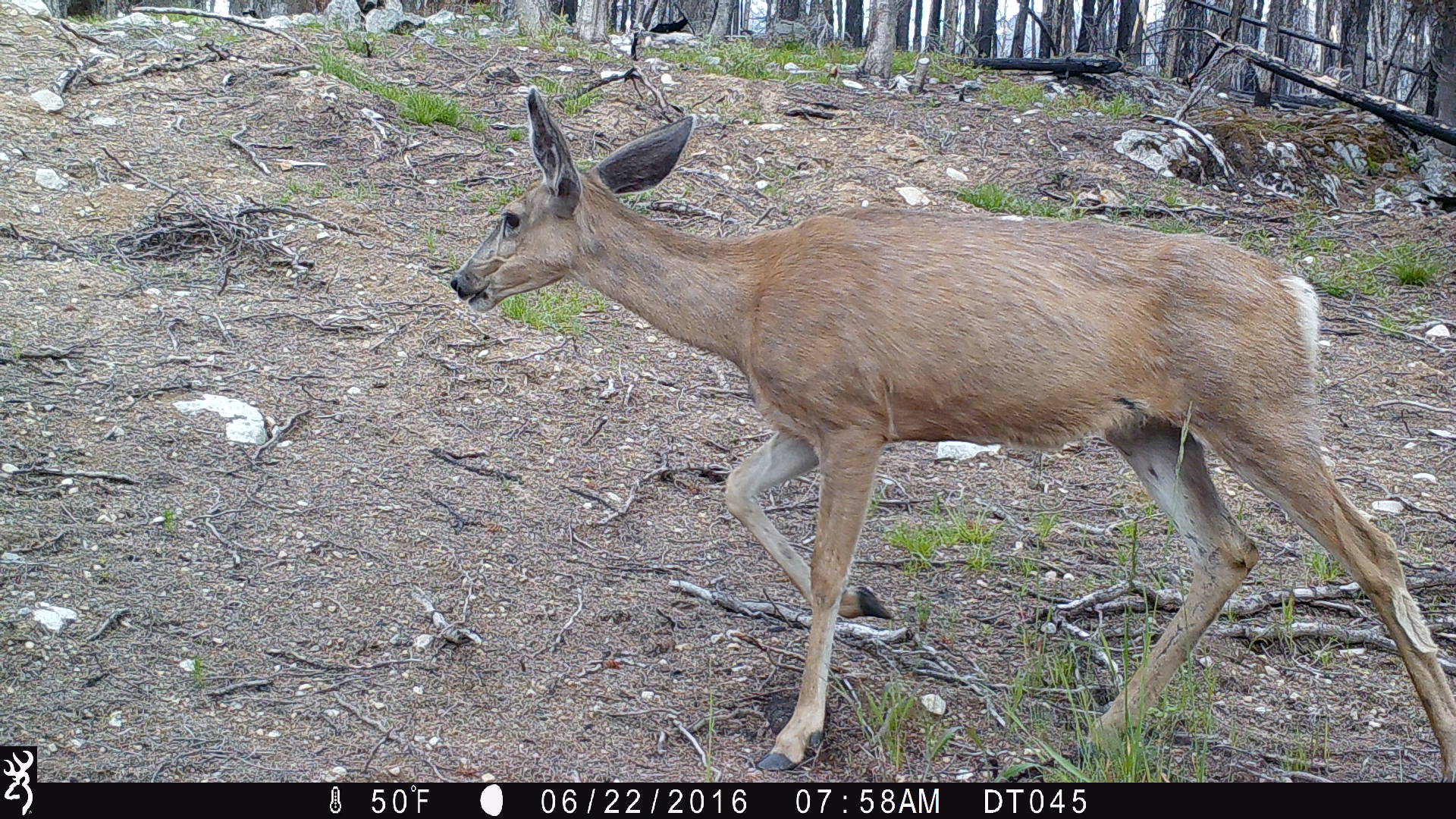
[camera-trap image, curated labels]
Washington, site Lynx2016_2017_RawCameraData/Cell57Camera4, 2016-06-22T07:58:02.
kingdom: Animalia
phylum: Chordata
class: Mammalia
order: Artiodactyla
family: Cervidae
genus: Odocoileus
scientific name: Odocoileus hemionus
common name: mule deer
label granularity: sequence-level